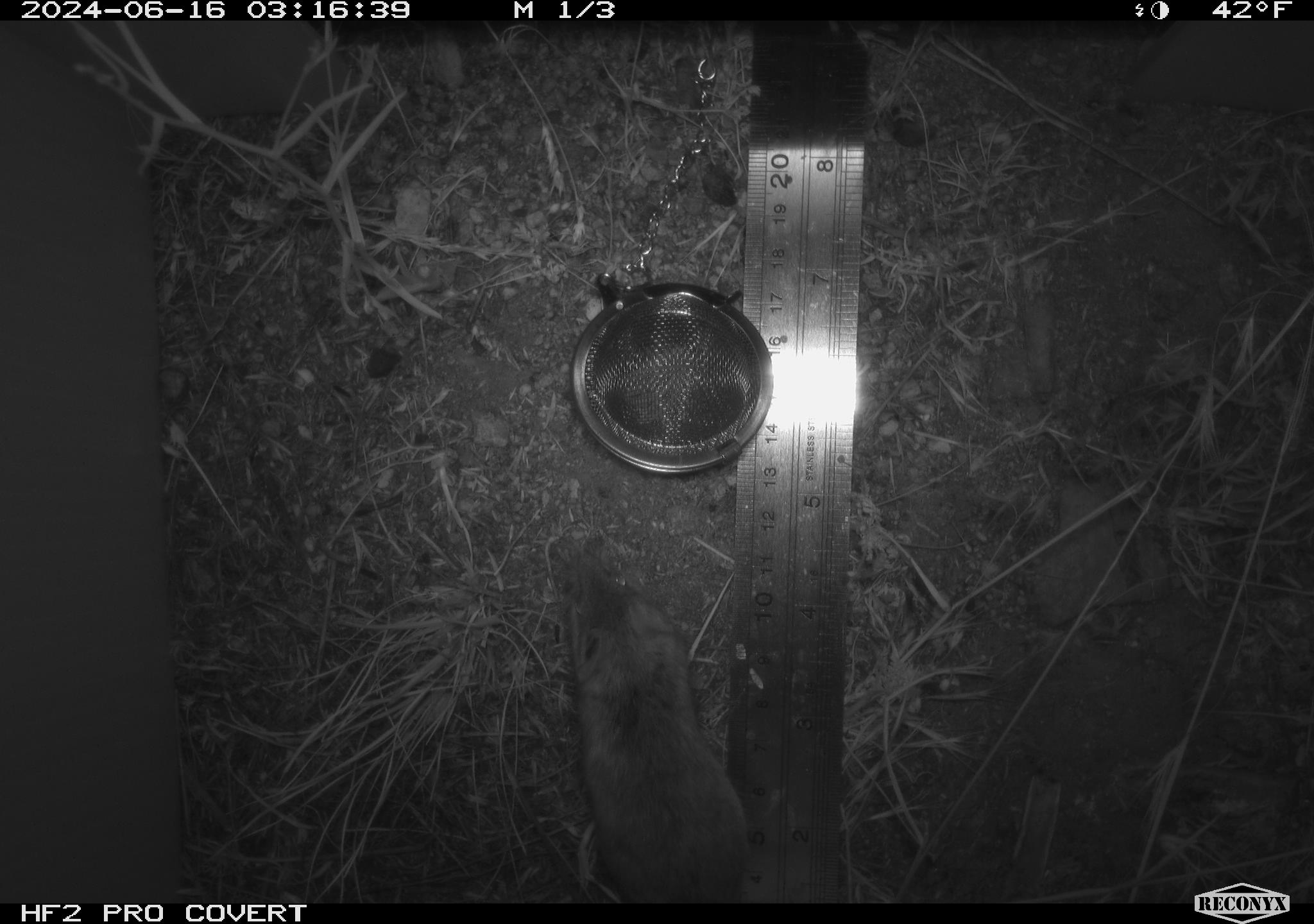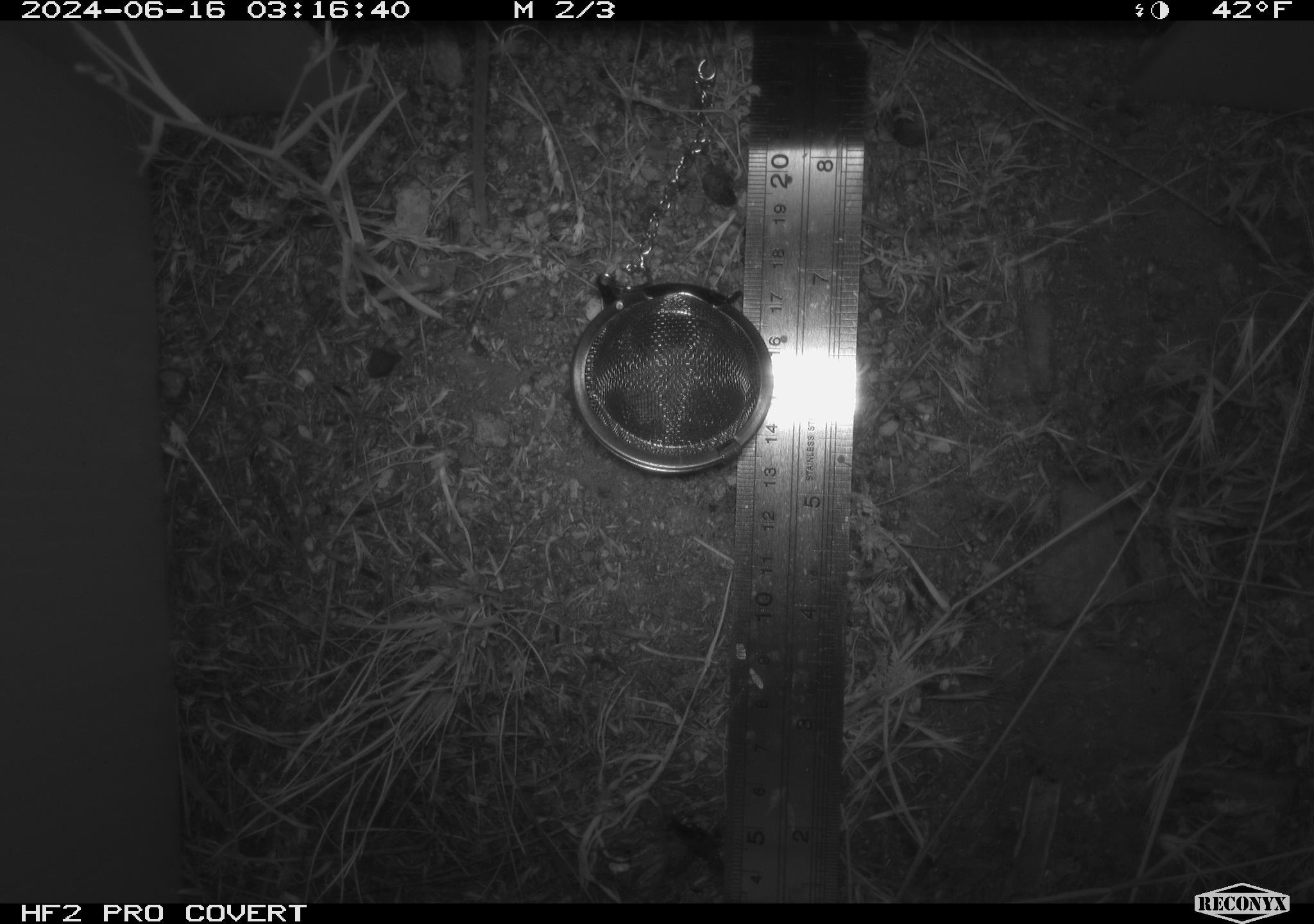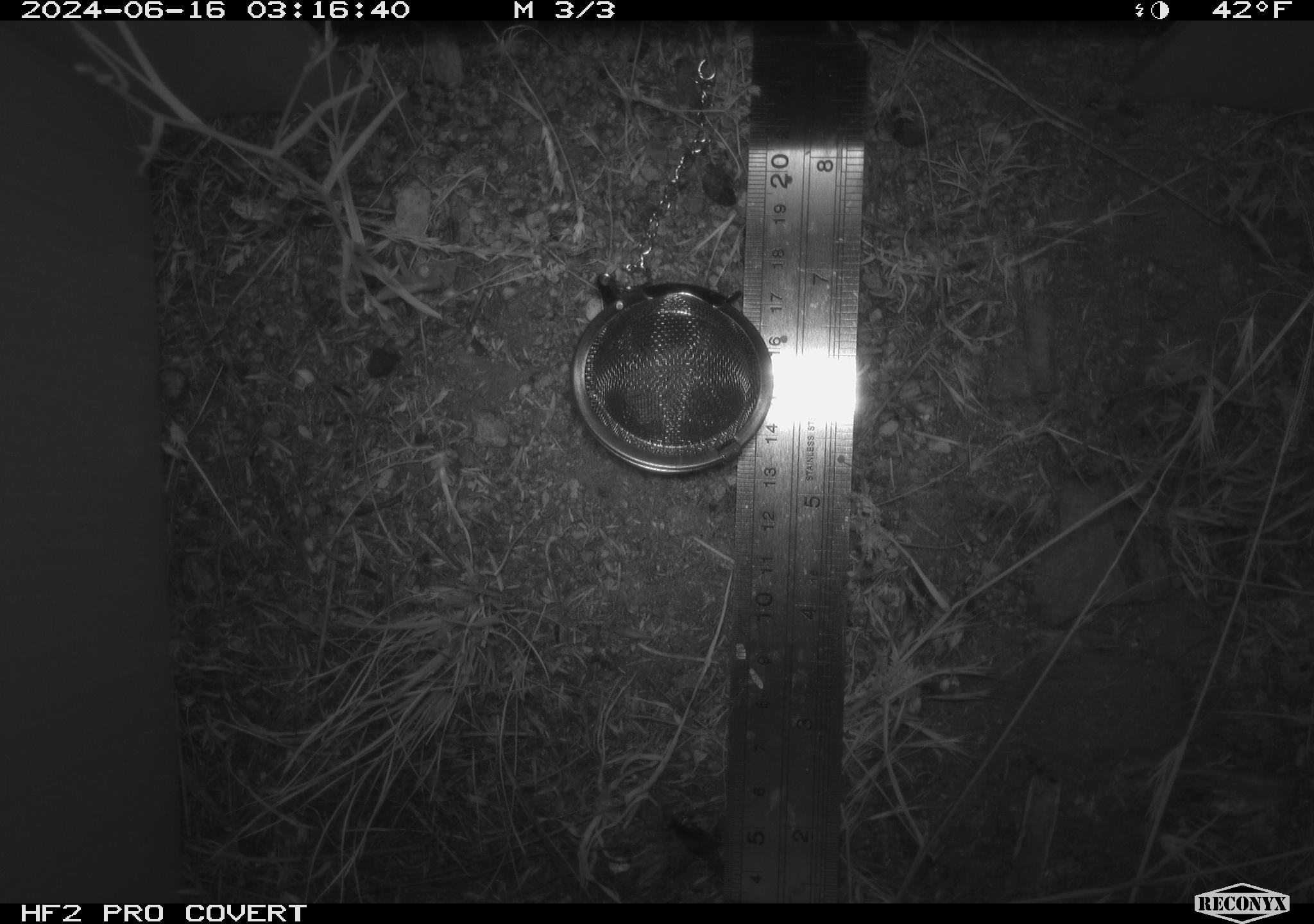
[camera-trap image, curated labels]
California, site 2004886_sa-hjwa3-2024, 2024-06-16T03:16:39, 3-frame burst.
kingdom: Animalia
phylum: Chordata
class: Mammalia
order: Rodentia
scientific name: Rodentia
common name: rodent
Rodent (Rodentia).